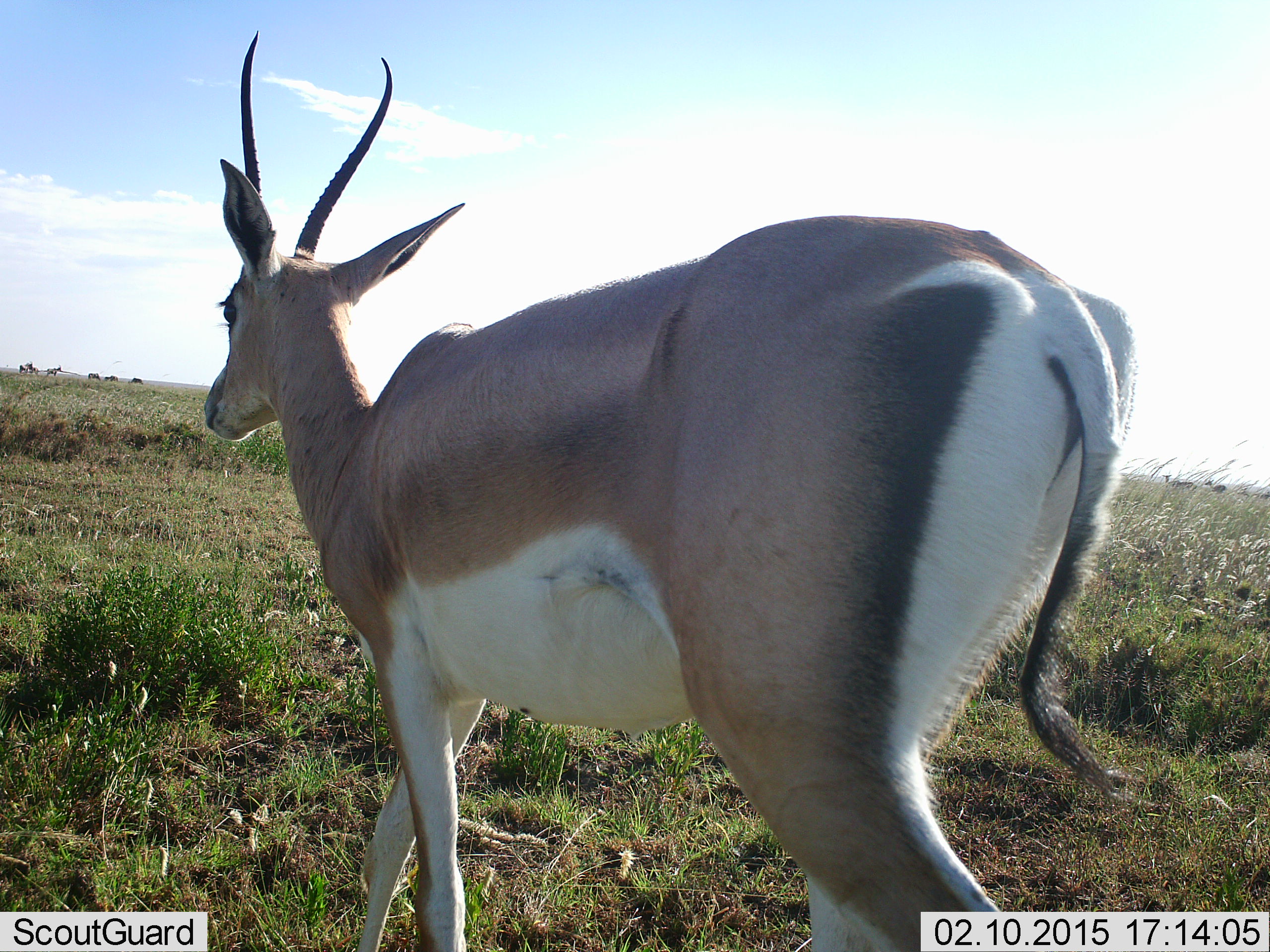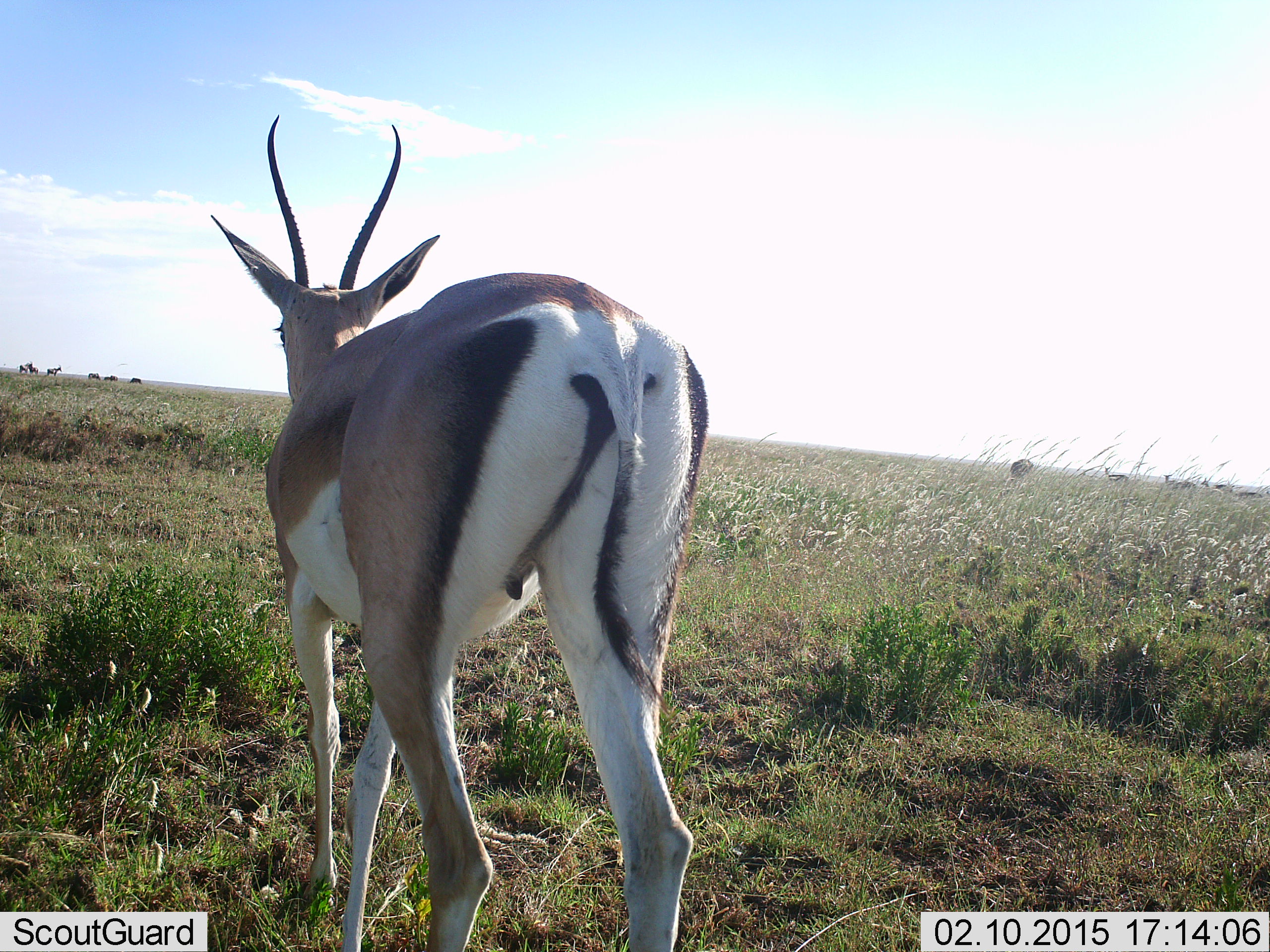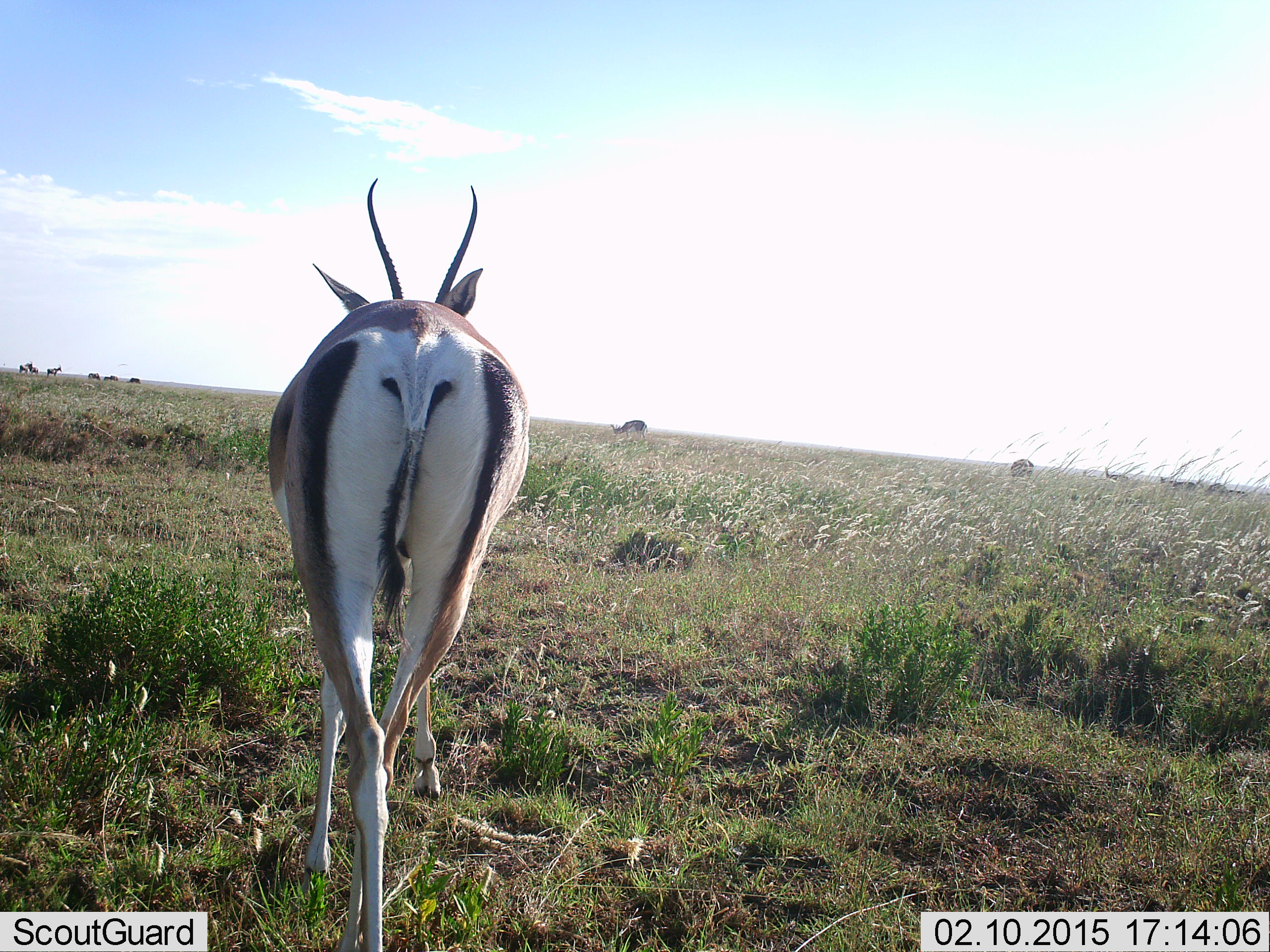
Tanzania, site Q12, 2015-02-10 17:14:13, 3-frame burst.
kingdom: Animalia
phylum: Chordata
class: Mammalia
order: Artiodactyla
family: Bovidae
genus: Nanger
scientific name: Nanger granti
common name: grant's gazelle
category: gazellegrants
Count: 1.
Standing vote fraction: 36%.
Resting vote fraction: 0%.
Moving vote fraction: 82%.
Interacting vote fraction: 0%.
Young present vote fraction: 0%.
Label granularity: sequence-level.